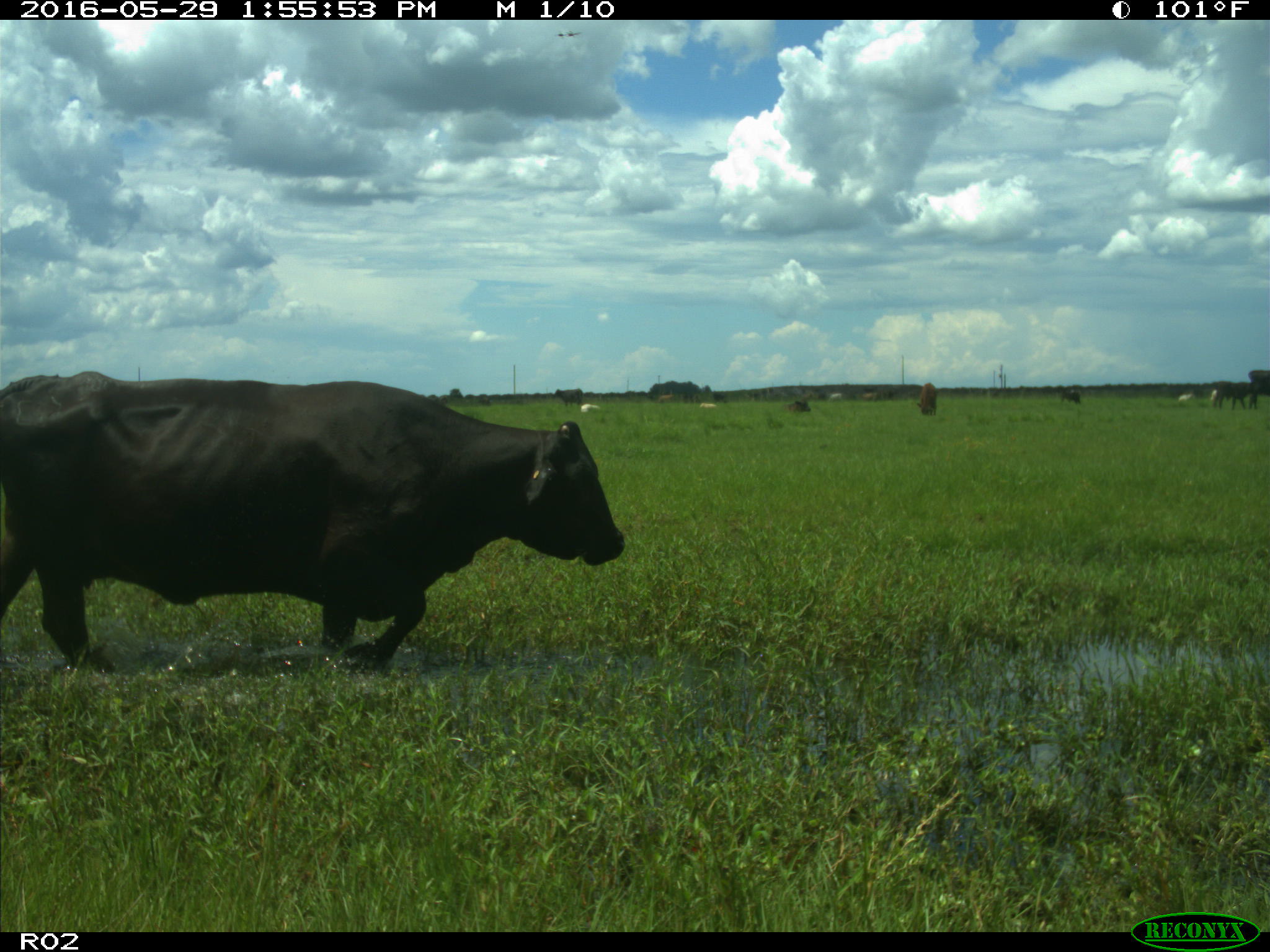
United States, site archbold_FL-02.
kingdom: Animalia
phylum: Chordata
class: Mammalia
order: Artiodactyla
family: Bovidae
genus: Bos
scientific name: Bos taurus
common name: domestic cow